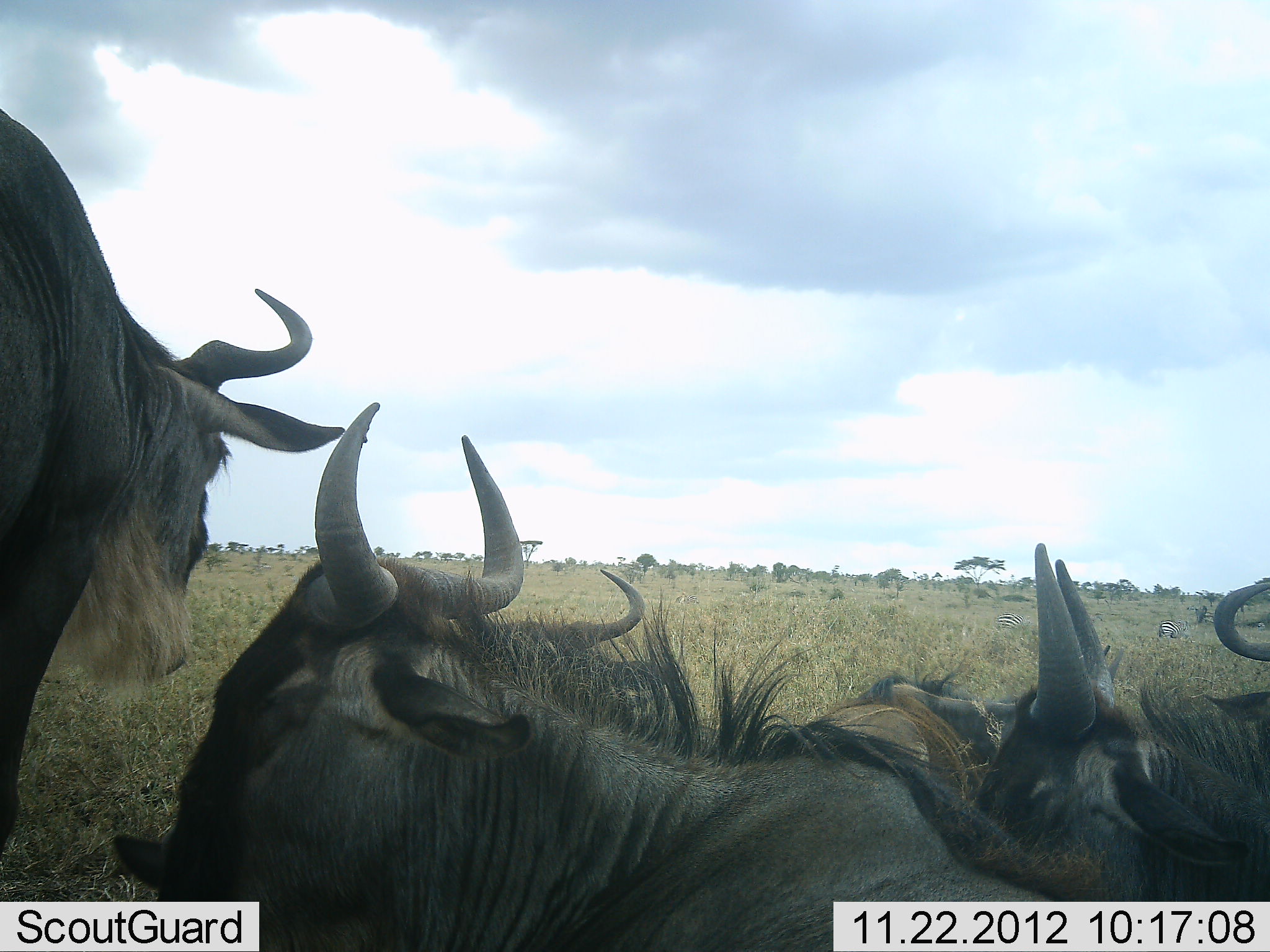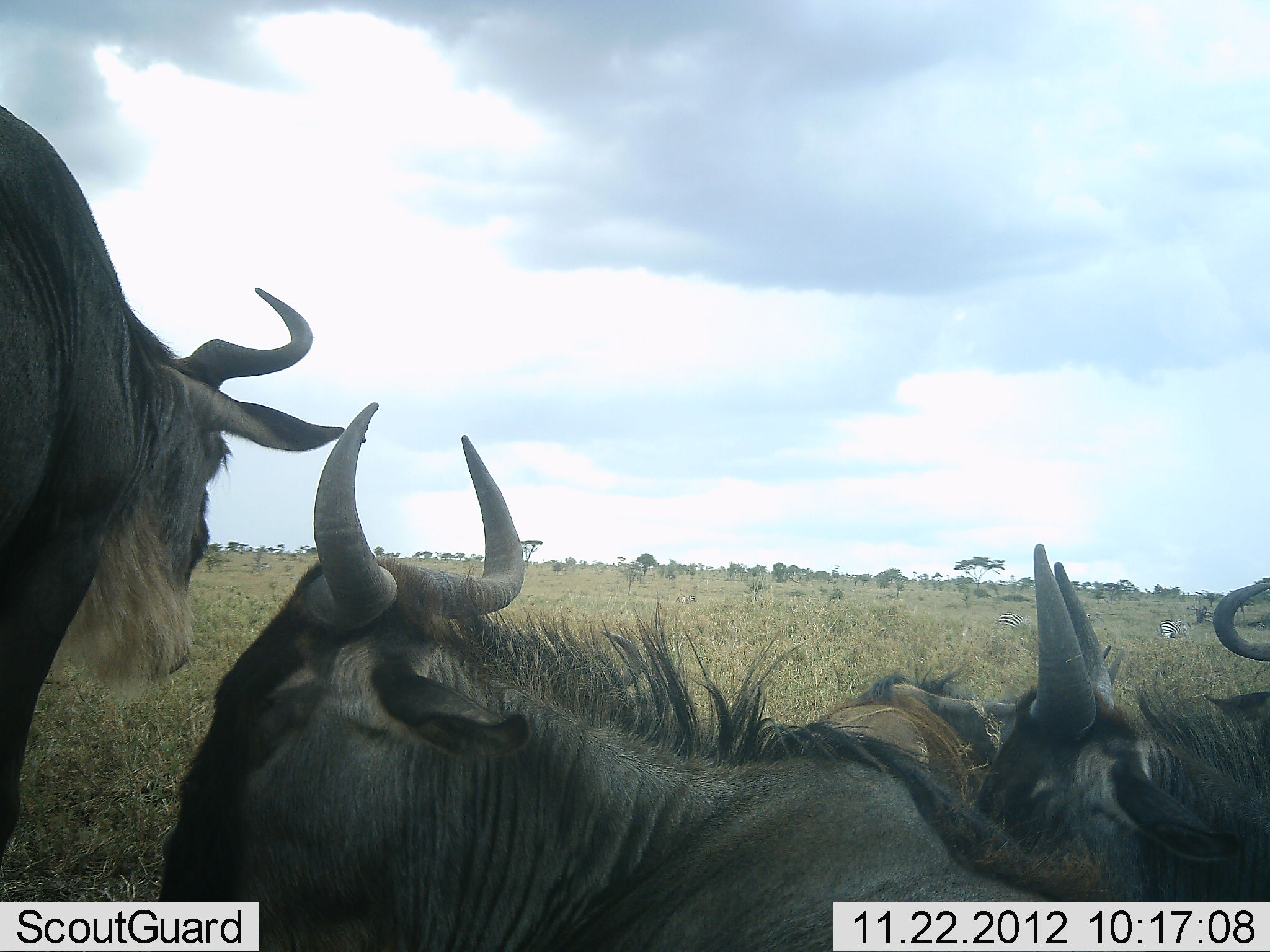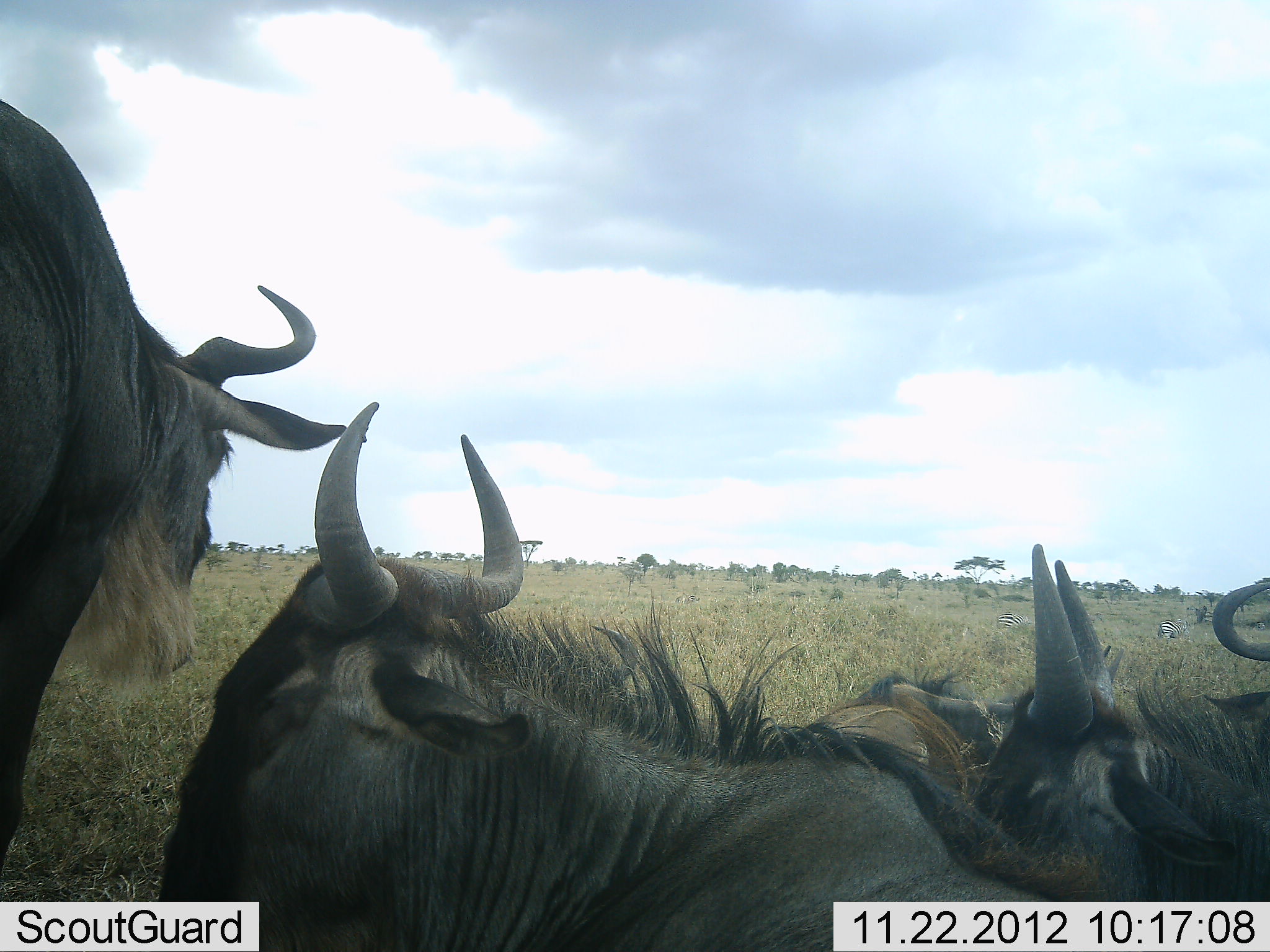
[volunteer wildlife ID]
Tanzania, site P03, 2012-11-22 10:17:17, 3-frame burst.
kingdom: Animalia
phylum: Chordata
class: Mammalia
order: Artiodactyla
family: Bovidae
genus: Connochaetes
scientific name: Connochaetes taurinus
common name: blue wildebeest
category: wildebeest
Wildebeest (blue wildebeest) (Connochaetes taurinus), count 5. Behavior (volunteer vote fractions): standing 82%, resting 82%, moving 0%, interacting 0%. Young present (vote fraction): 0%. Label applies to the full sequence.